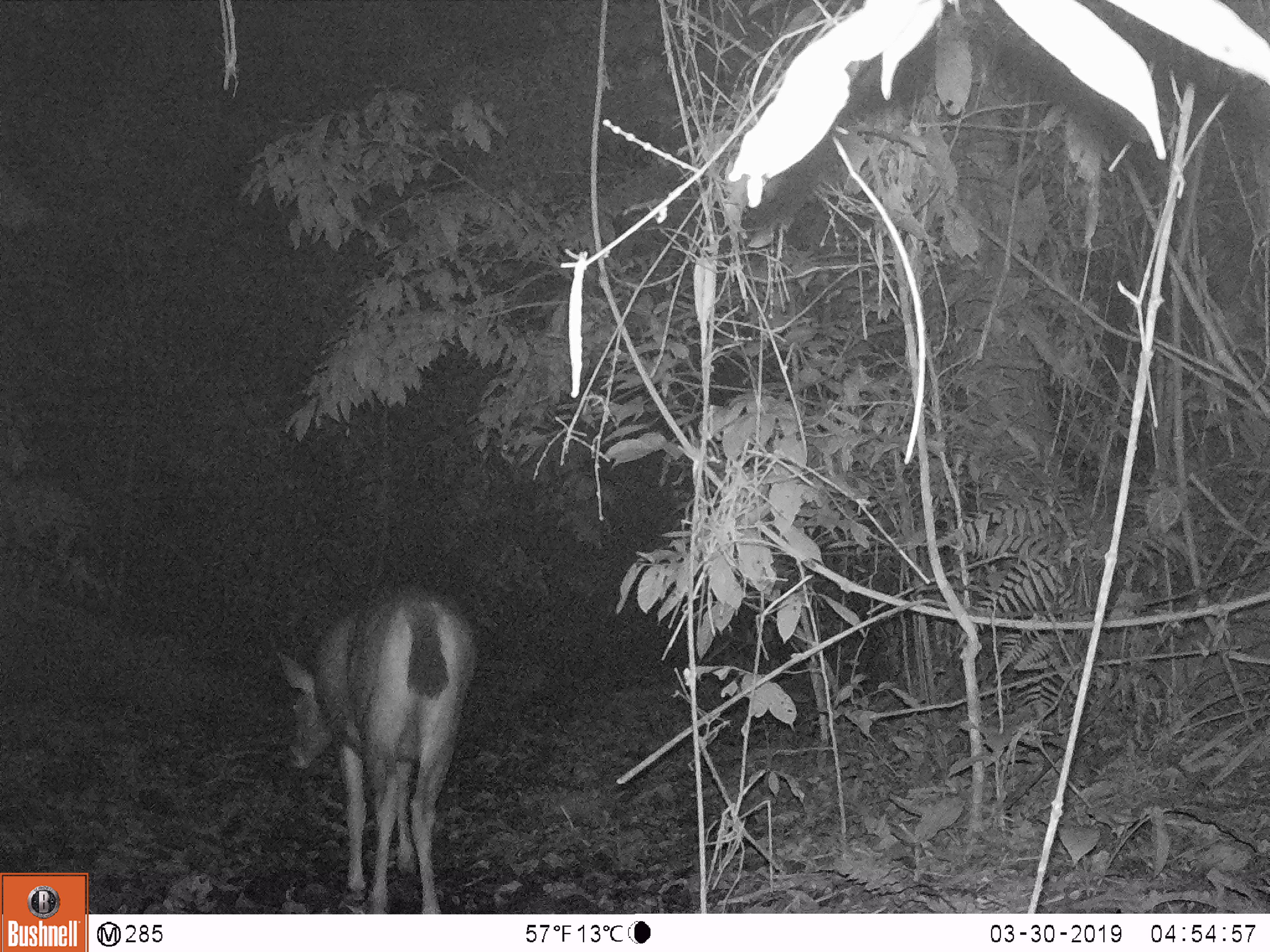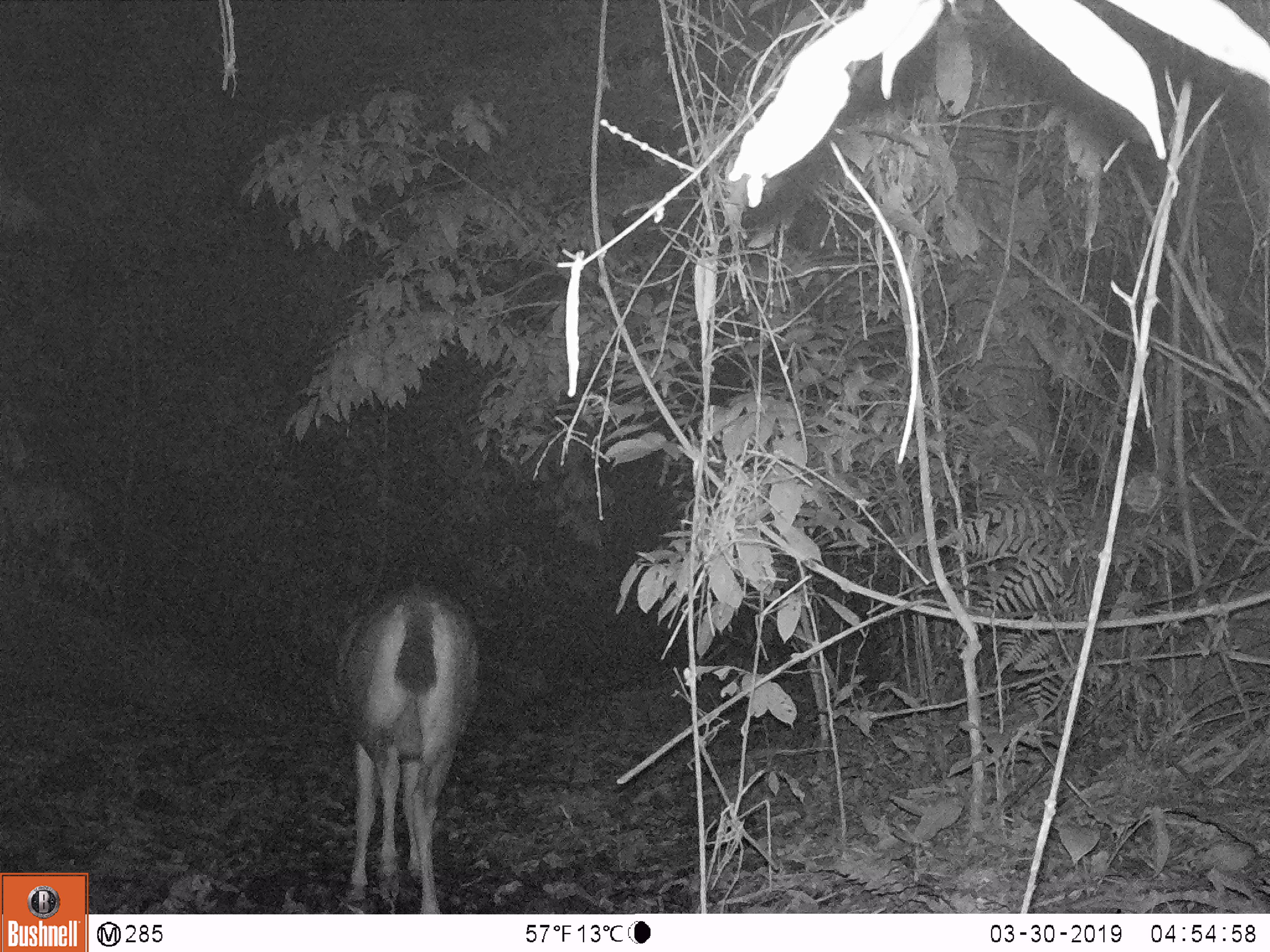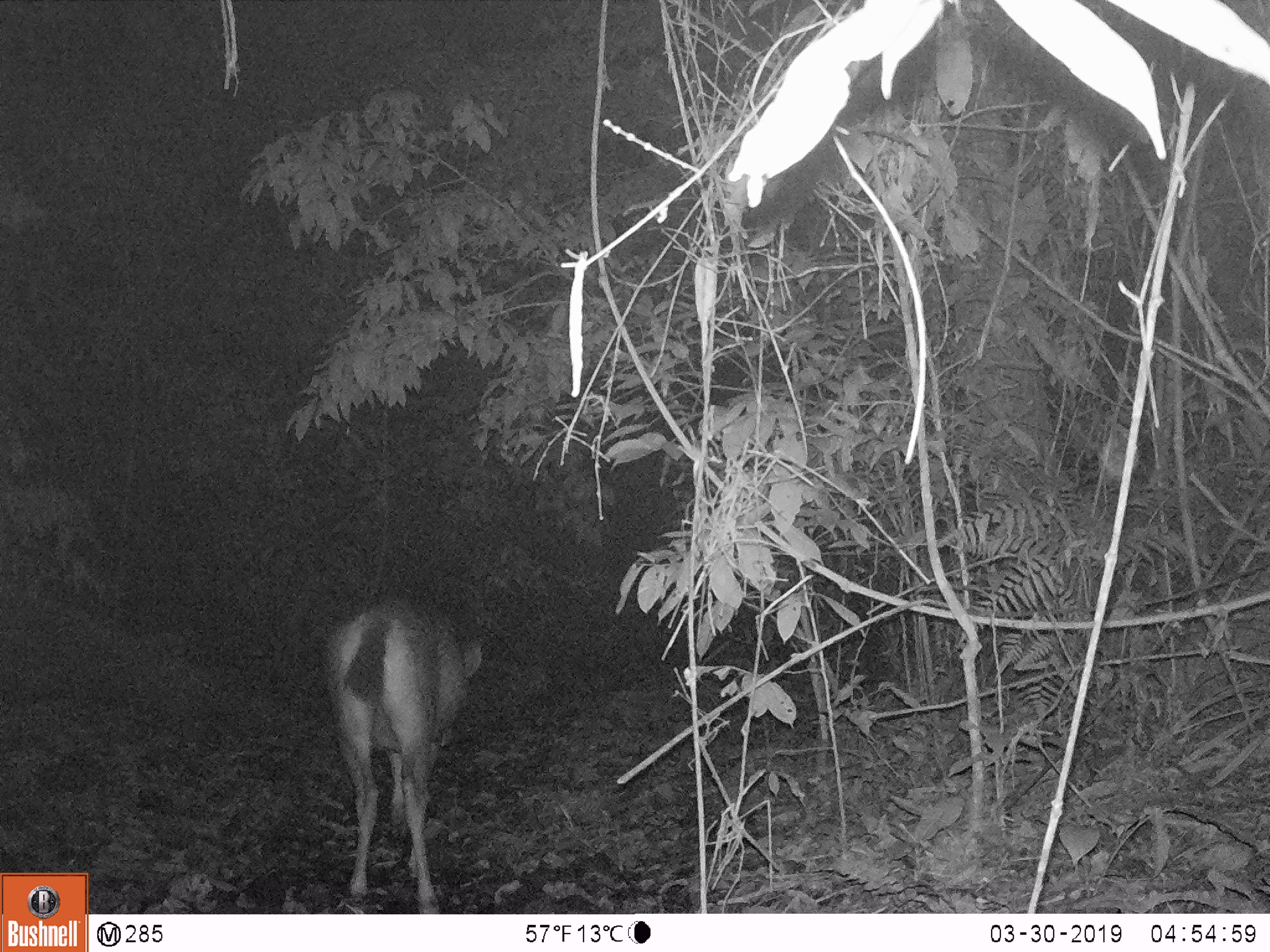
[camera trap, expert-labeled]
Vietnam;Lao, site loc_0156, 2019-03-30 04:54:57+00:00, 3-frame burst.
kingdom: Animalia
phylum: Chordata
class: Mammalia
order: Artiodactyla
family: Cervidae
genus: Rusa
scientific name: Rusa unicolor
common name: sambar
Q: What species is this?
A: Sambar (Rusa unicolor).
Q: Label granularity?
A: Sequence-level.